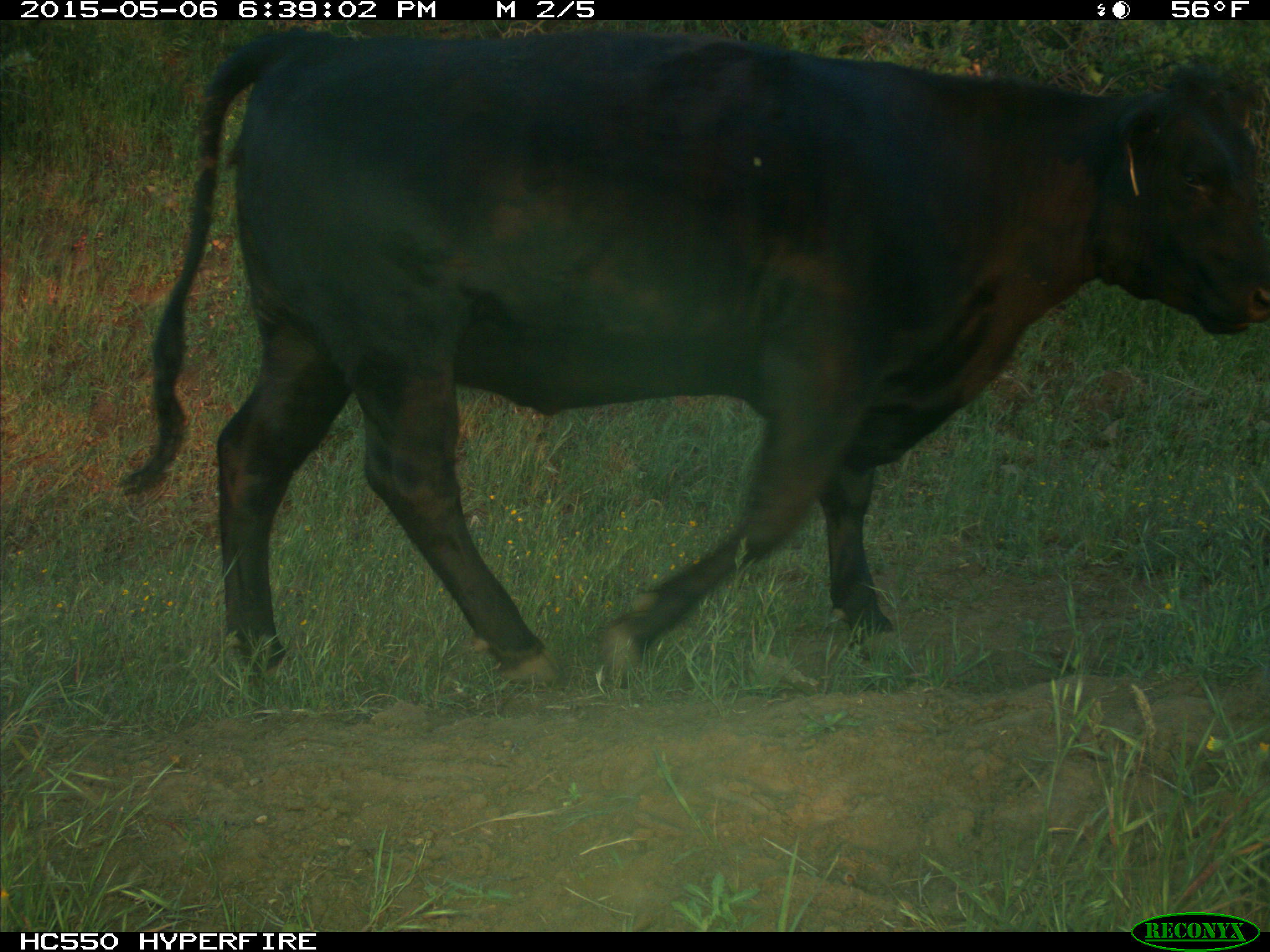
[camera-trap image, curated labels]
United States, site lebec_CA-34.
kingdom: Animalia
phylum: Chordata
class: Mammalia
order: Artiodactyla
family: Bovidae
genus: Bos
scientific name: Bos taurus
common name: domestic cow